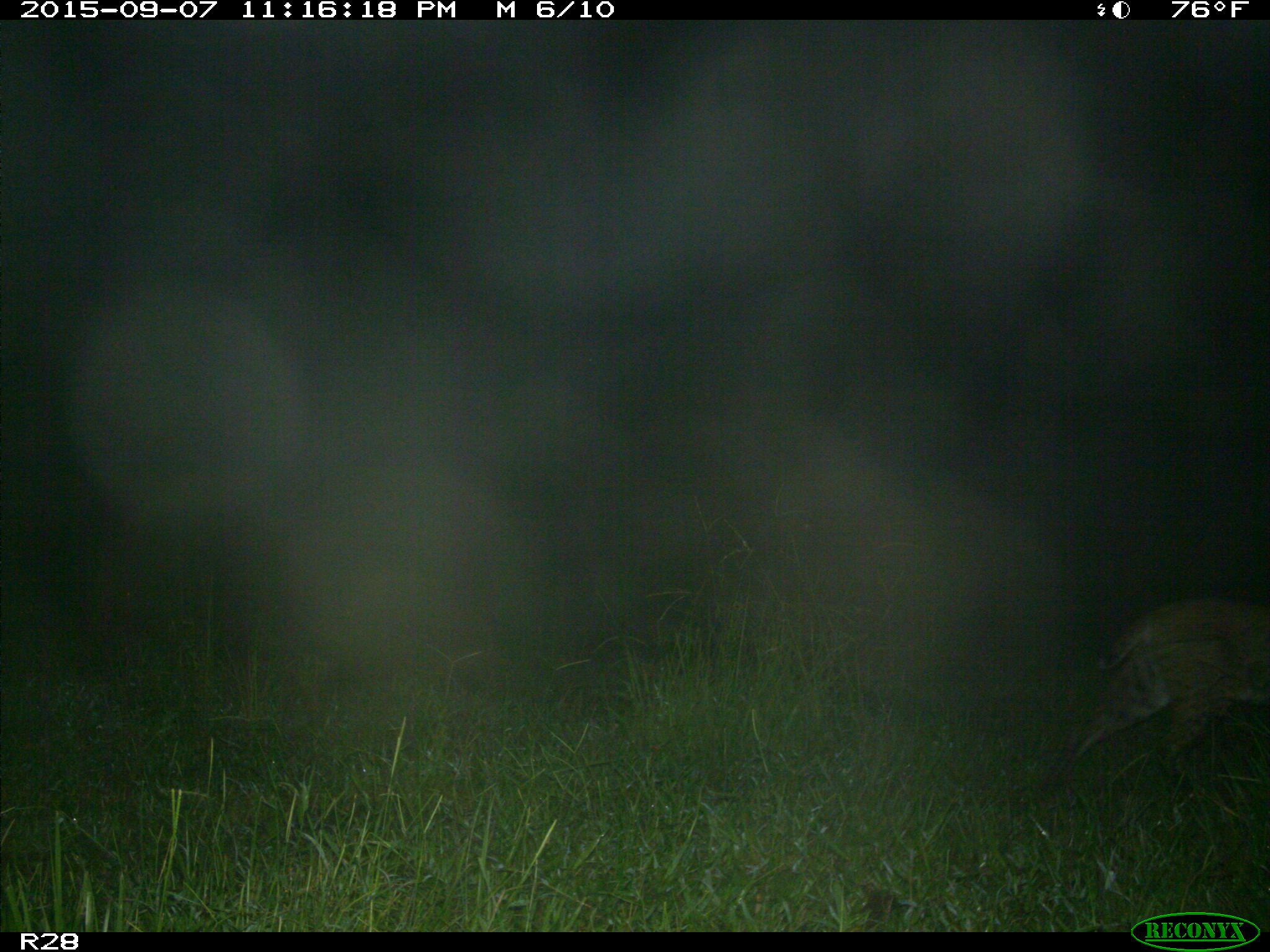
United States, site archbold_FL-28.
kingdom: Animalia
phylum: Chordata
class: Mammalia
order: Carnivora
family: Felidae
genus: Lynx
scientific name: Lynx rufus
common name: bobcat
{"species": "Lynx rufus (bobcat)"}